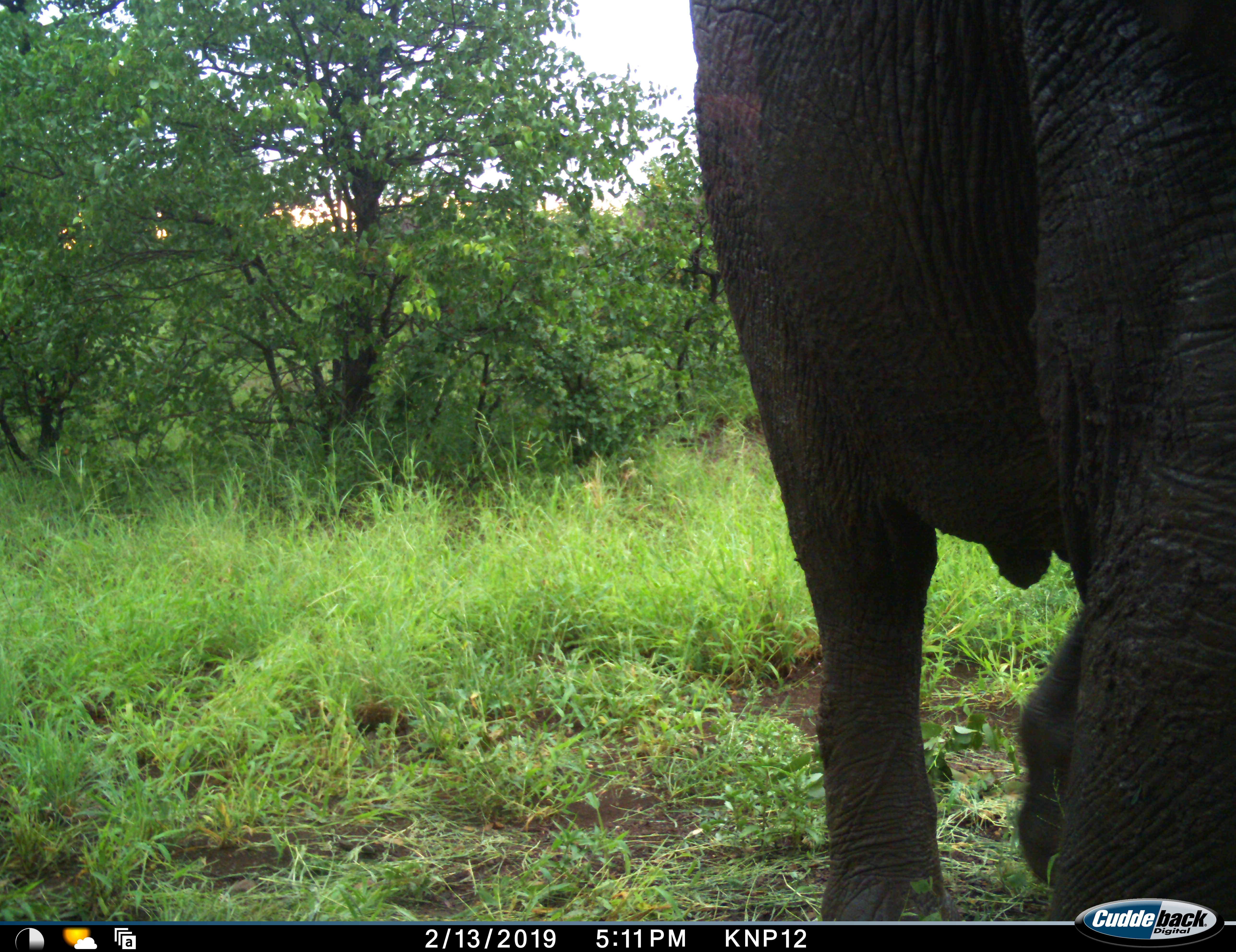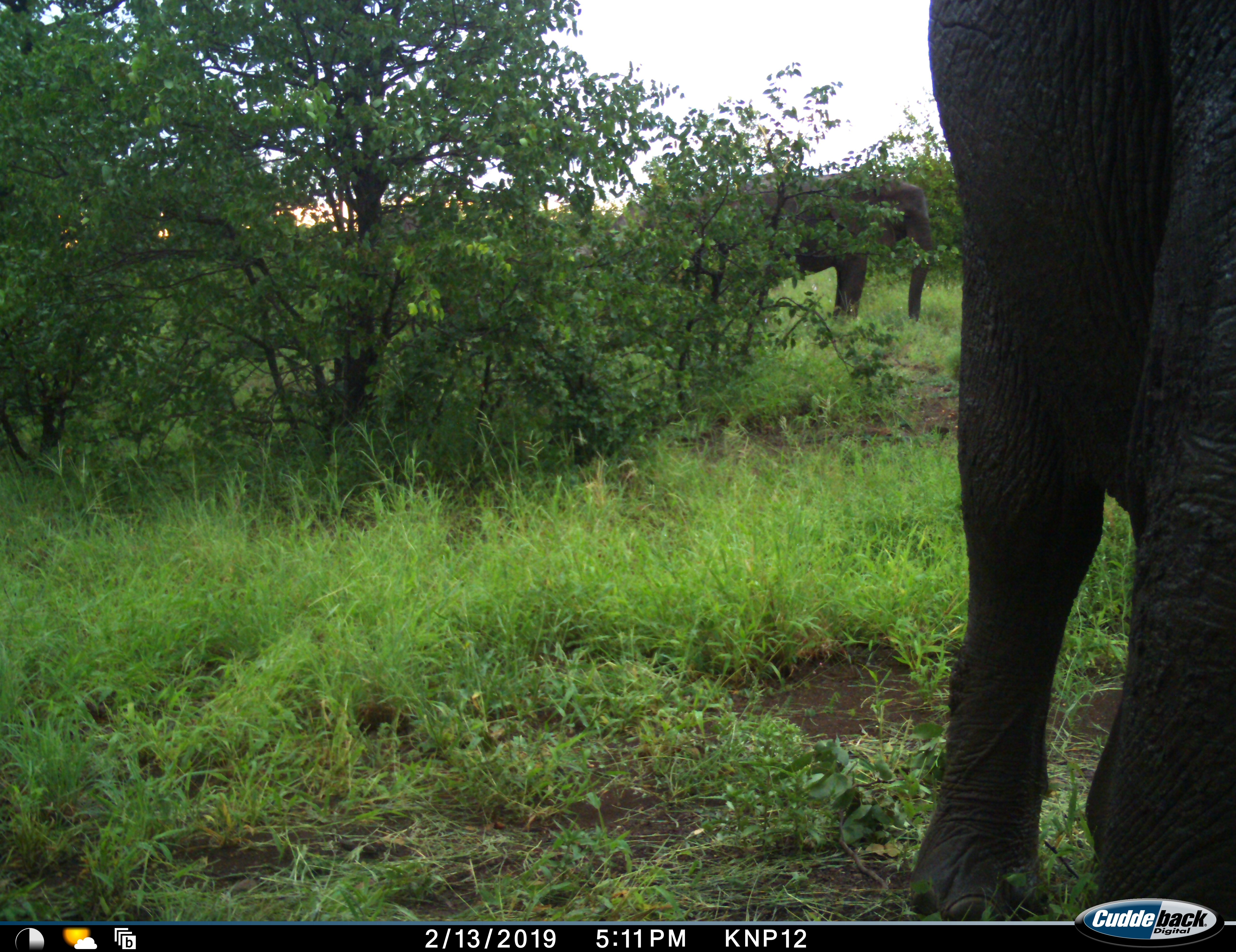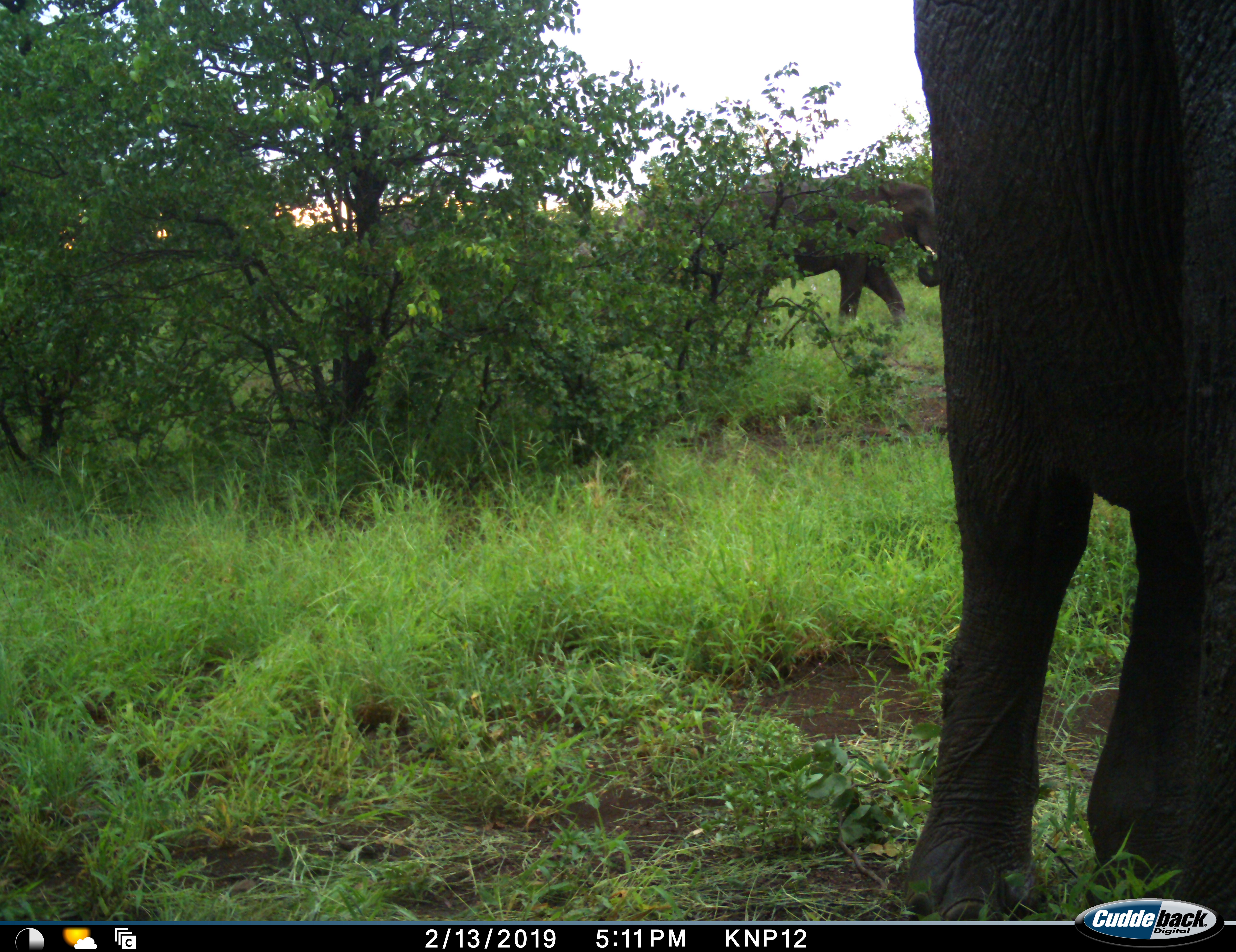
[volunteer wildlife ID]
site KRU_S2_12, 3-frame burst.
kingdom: Animalia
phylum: Chordata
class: Mammalia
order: Proboscidea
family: Elephantidae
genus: Loxodonta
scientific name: Loxodonta africana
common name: african bush elephant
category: elephant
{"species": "elephant (african bush elephant) (Loxodonta africana)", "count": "2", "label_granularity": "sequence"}